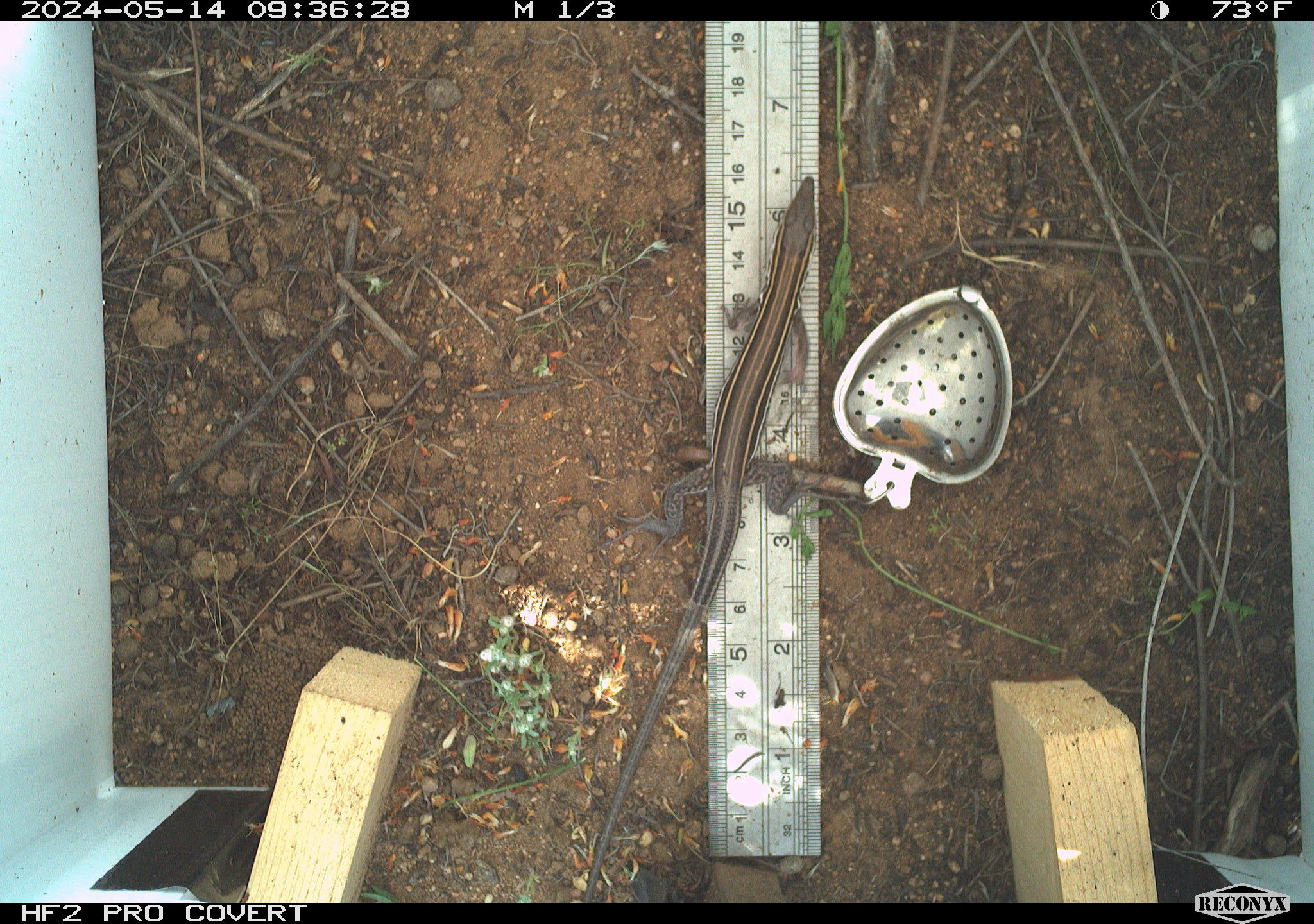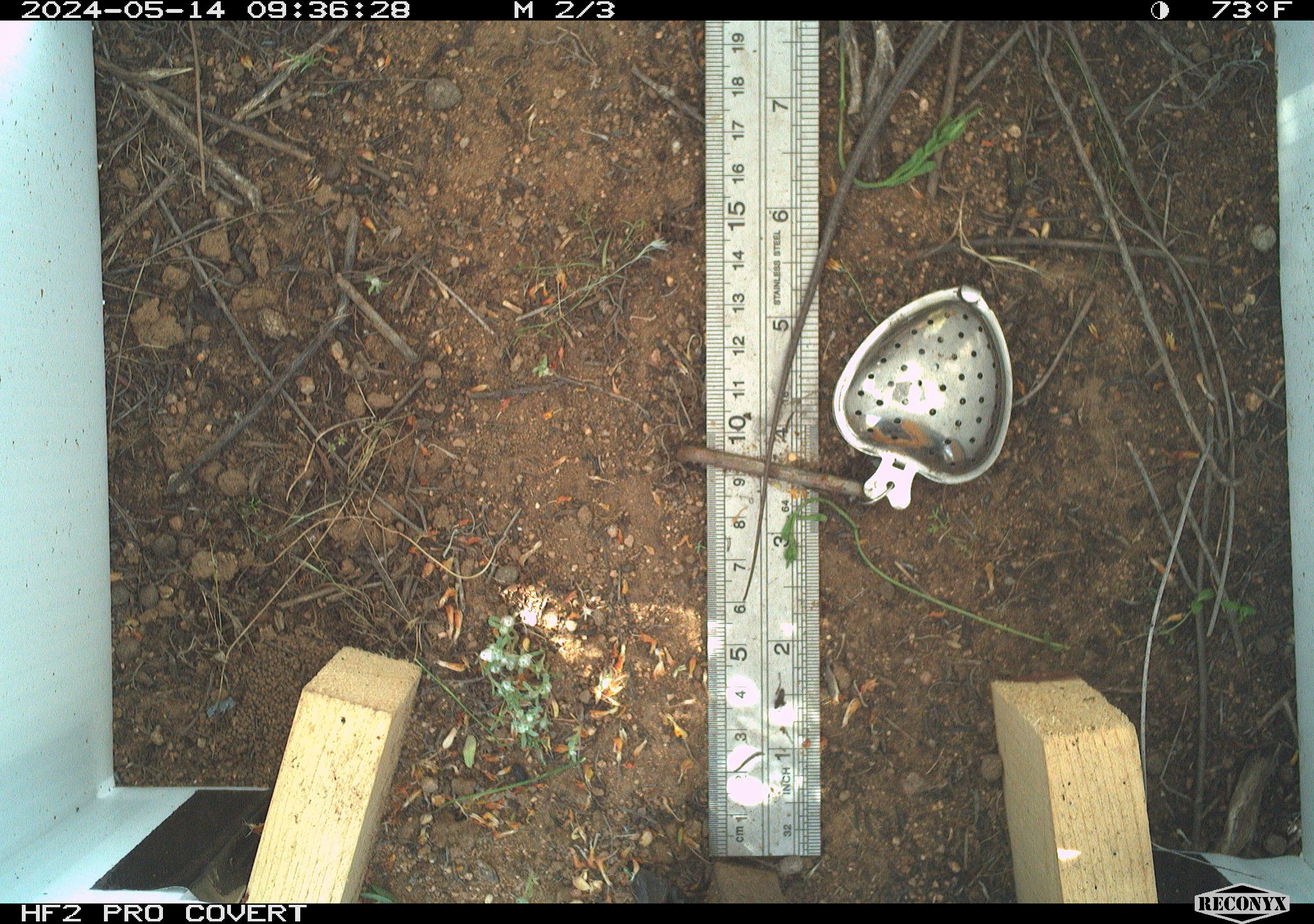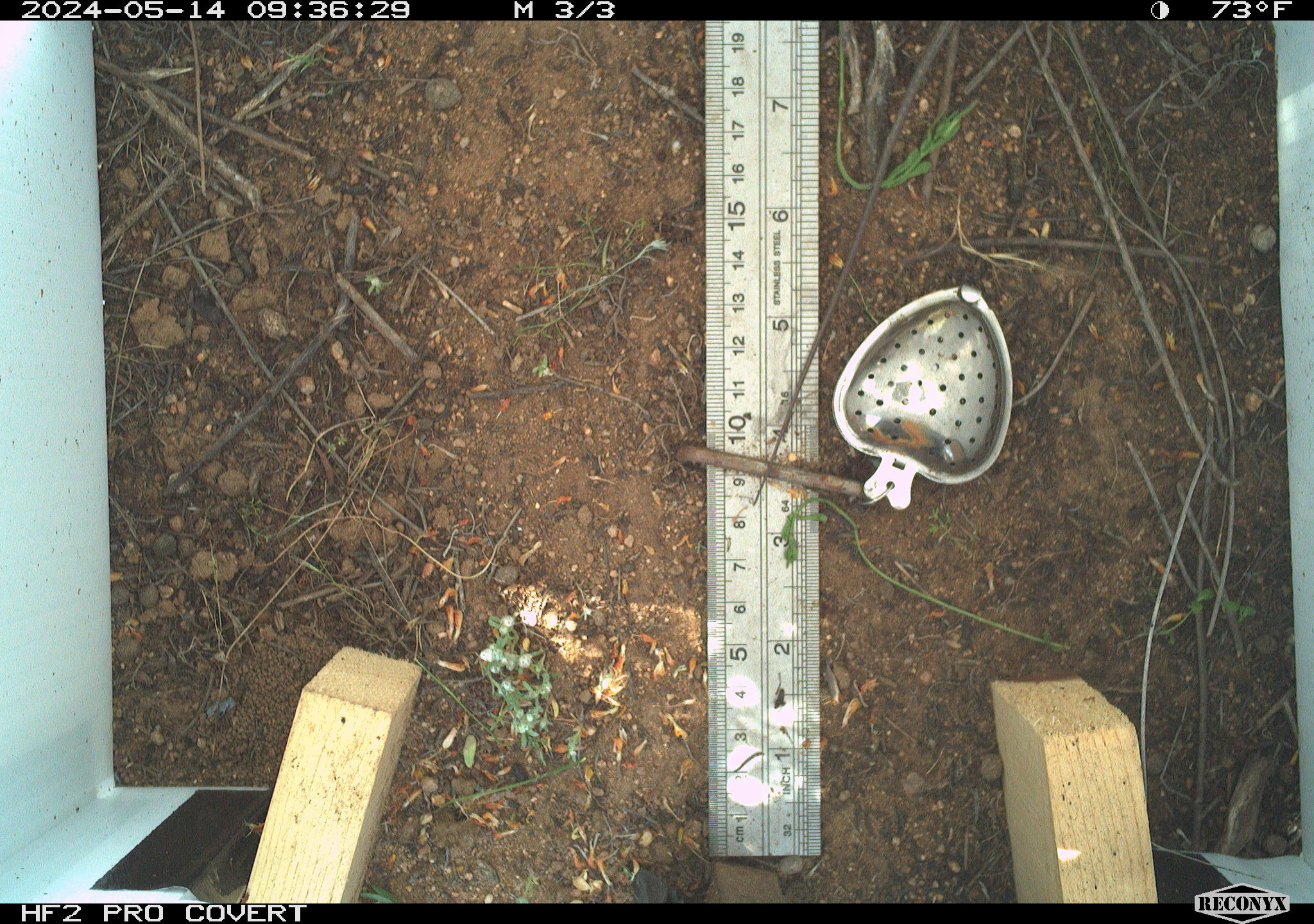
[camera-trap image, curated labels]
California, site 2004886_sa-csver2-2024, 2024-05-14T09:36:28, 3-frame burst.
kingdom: Animalia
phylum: Chordata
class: Reptilia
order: Squamata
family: Scincidae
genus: Plestiodon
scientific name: Plestiodon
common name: blue-tailed skinks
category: plestiodon species